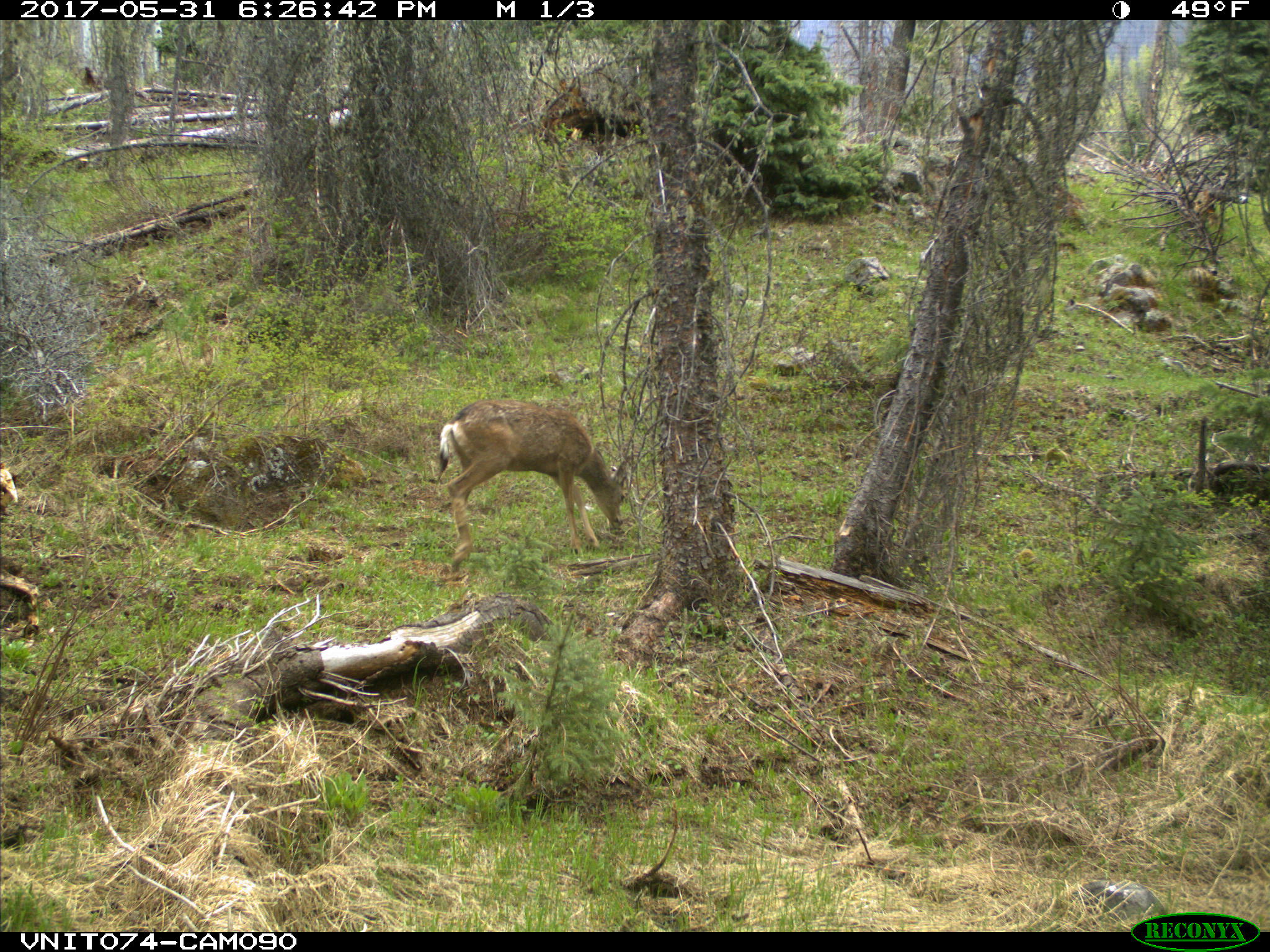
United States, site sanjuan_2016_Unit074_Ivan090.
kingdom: Animalia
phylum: Chordata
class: Mammalia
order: Artiodactyla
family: Cervidae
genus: Odocoileus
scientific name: Odocoileus hemionus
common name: mule deer